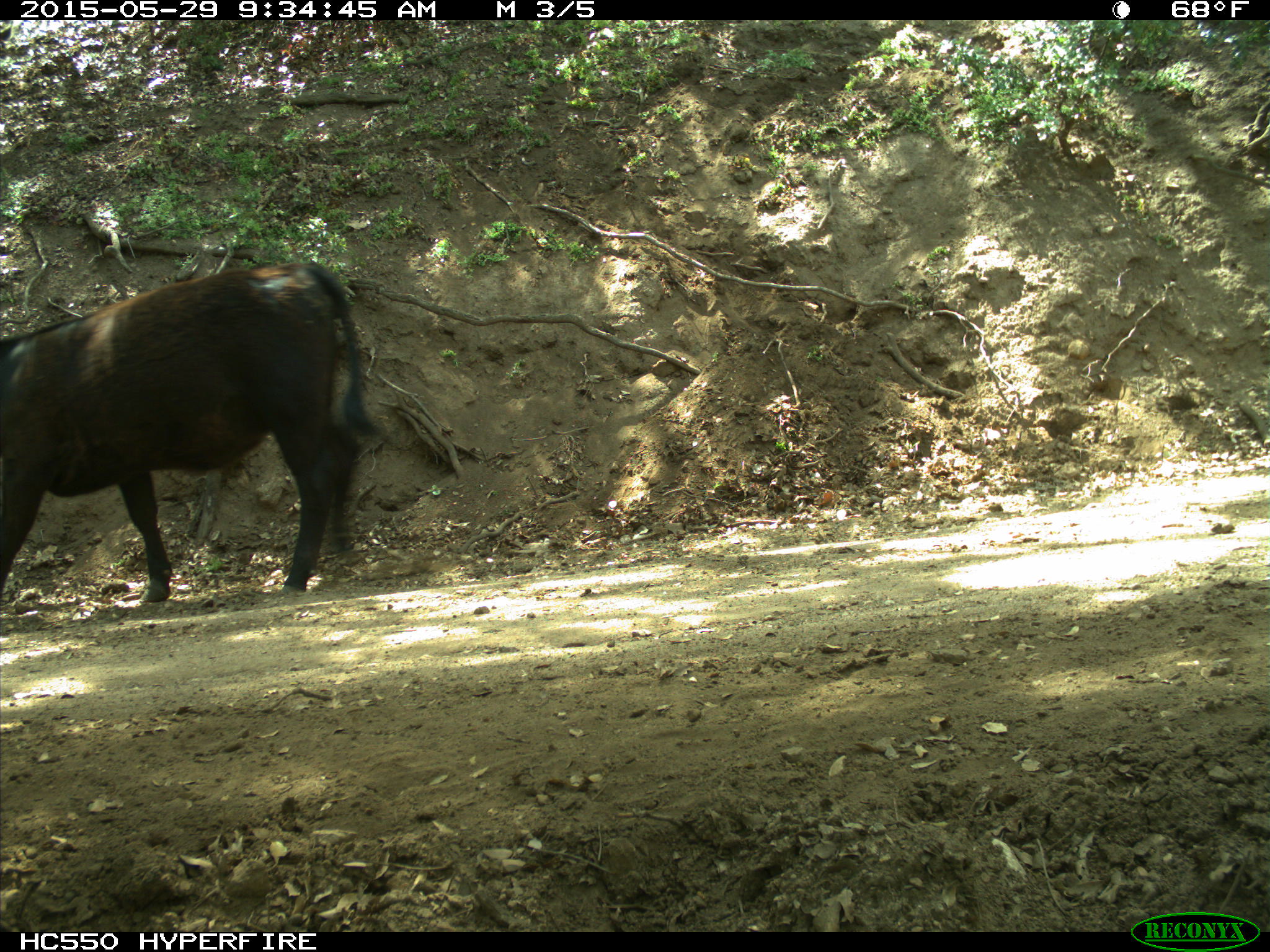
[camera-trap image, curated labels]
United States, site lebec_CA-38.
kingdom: Animalia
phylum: Chordata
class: Mammalia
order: Artiodactyla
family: Bovidae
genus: Bos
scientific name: Bos taurus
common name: domestic cow